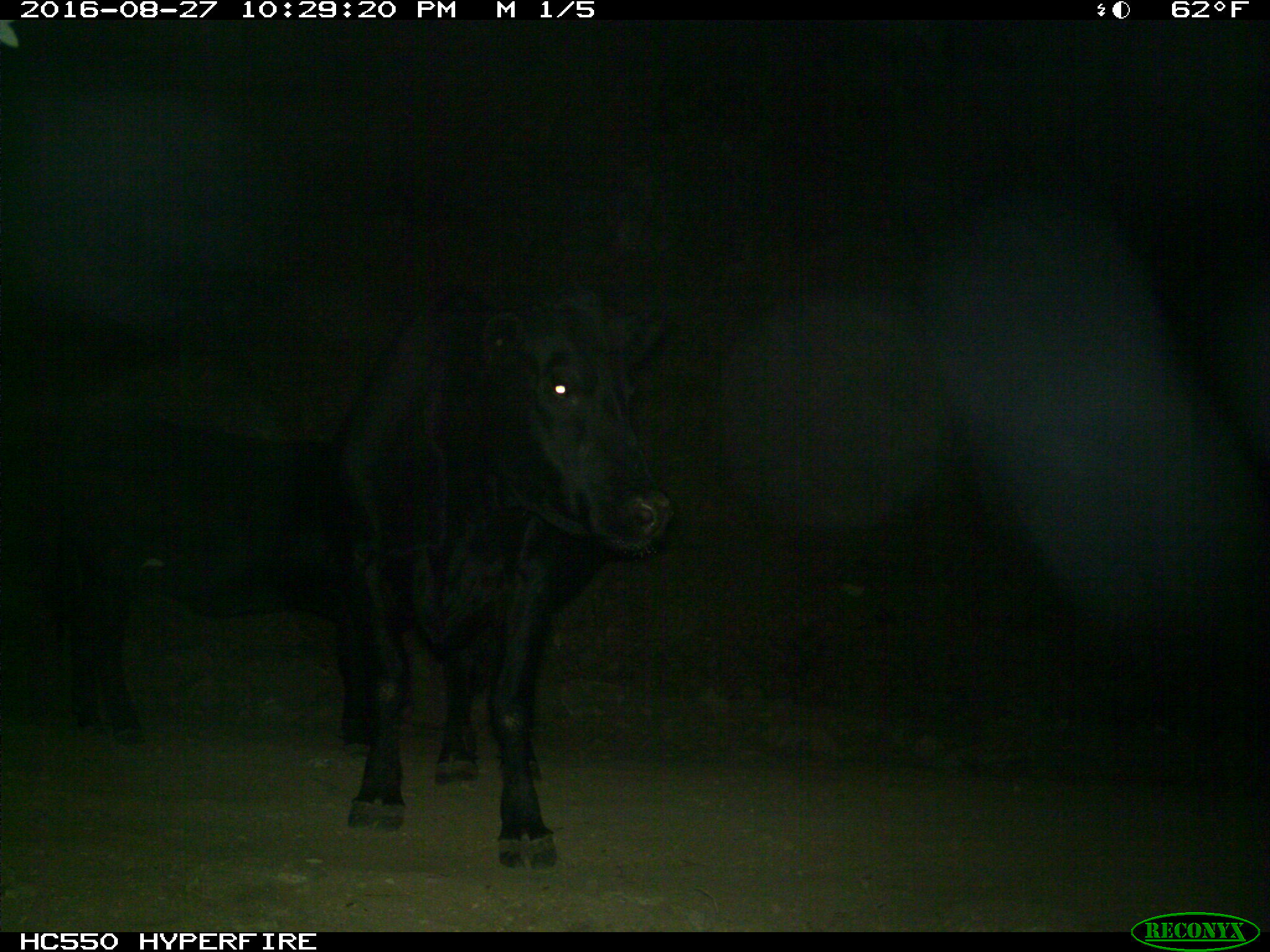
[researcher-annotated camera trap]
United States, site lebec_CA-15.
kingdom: Animalia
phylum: Chordata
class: Mammalia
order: Artiodactyla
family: Bovidae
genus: Bos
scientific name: Bos taurus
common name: domestic cow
Bos taurus (domestic cow).